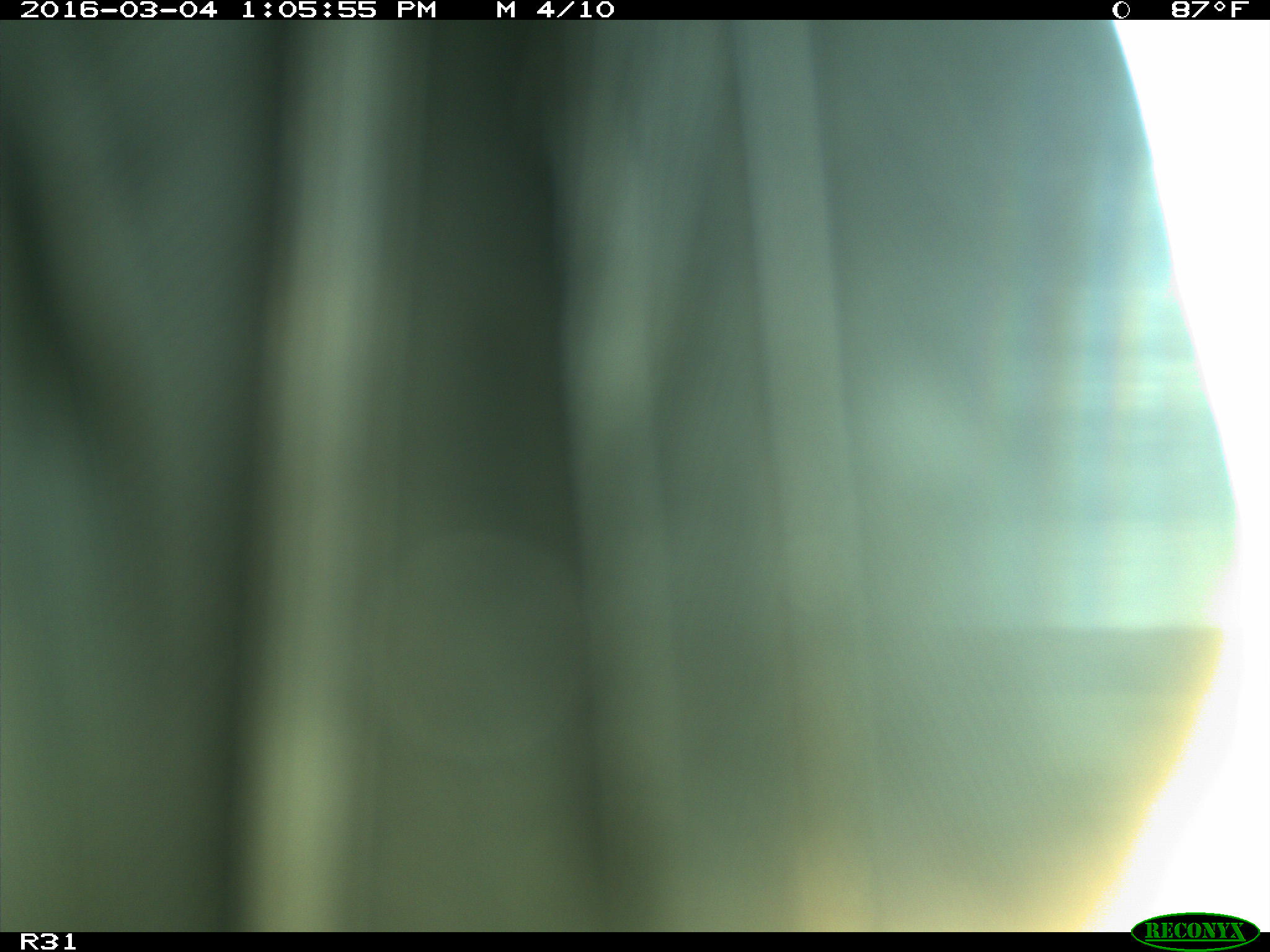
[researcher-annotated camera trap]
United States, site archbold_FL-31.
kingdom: Animalia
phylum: Chordata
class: Aves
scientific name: Aves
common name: birds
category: unidentified bird